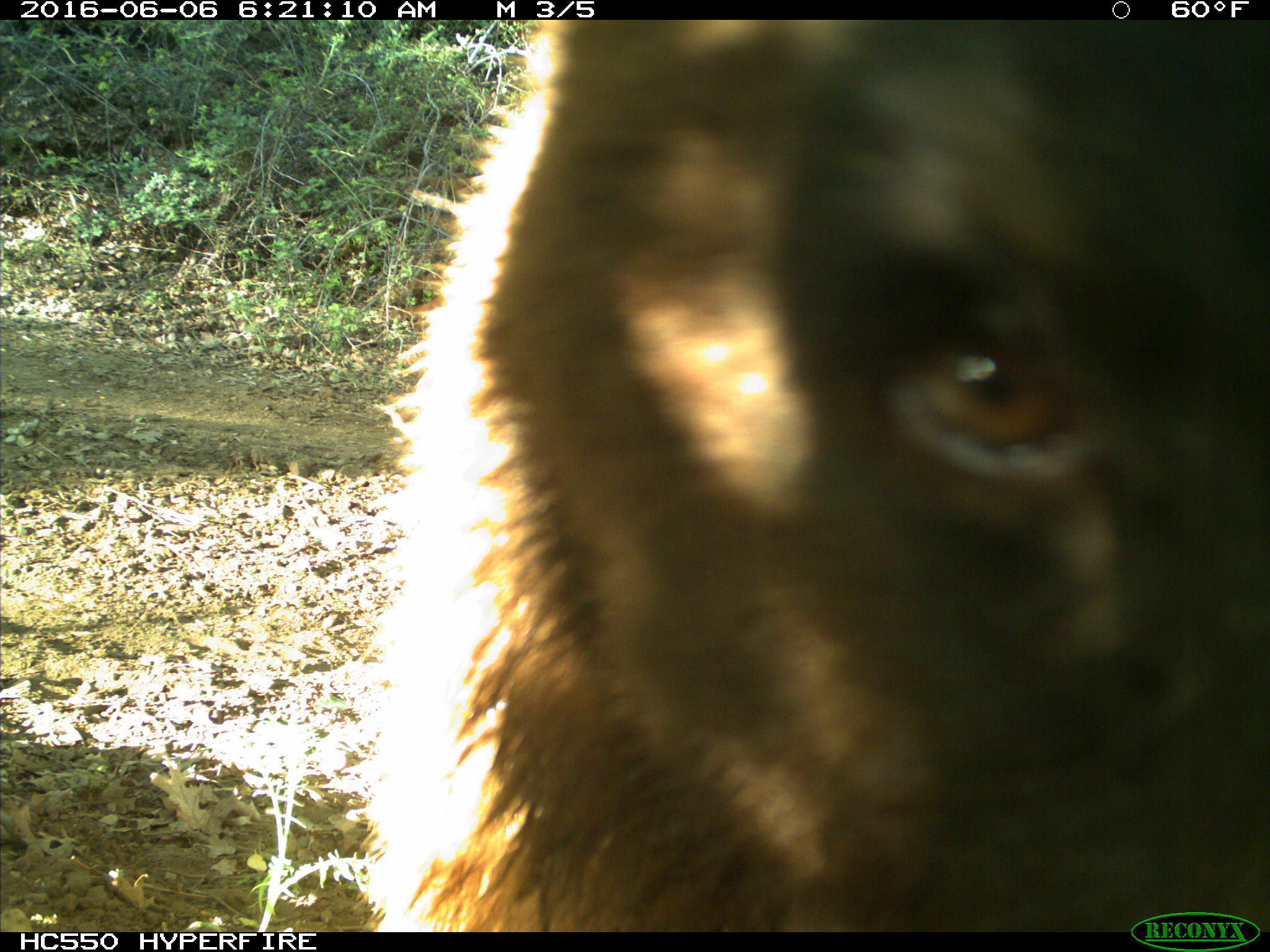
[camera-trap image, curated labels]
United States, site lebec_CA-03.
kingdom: Animalia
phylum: Chordata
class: Mammalia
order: Carnivora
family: Ursidae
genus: Ursus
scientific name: Ursus americanus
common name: american black bear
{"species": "Ursus americanus (american black bear)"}